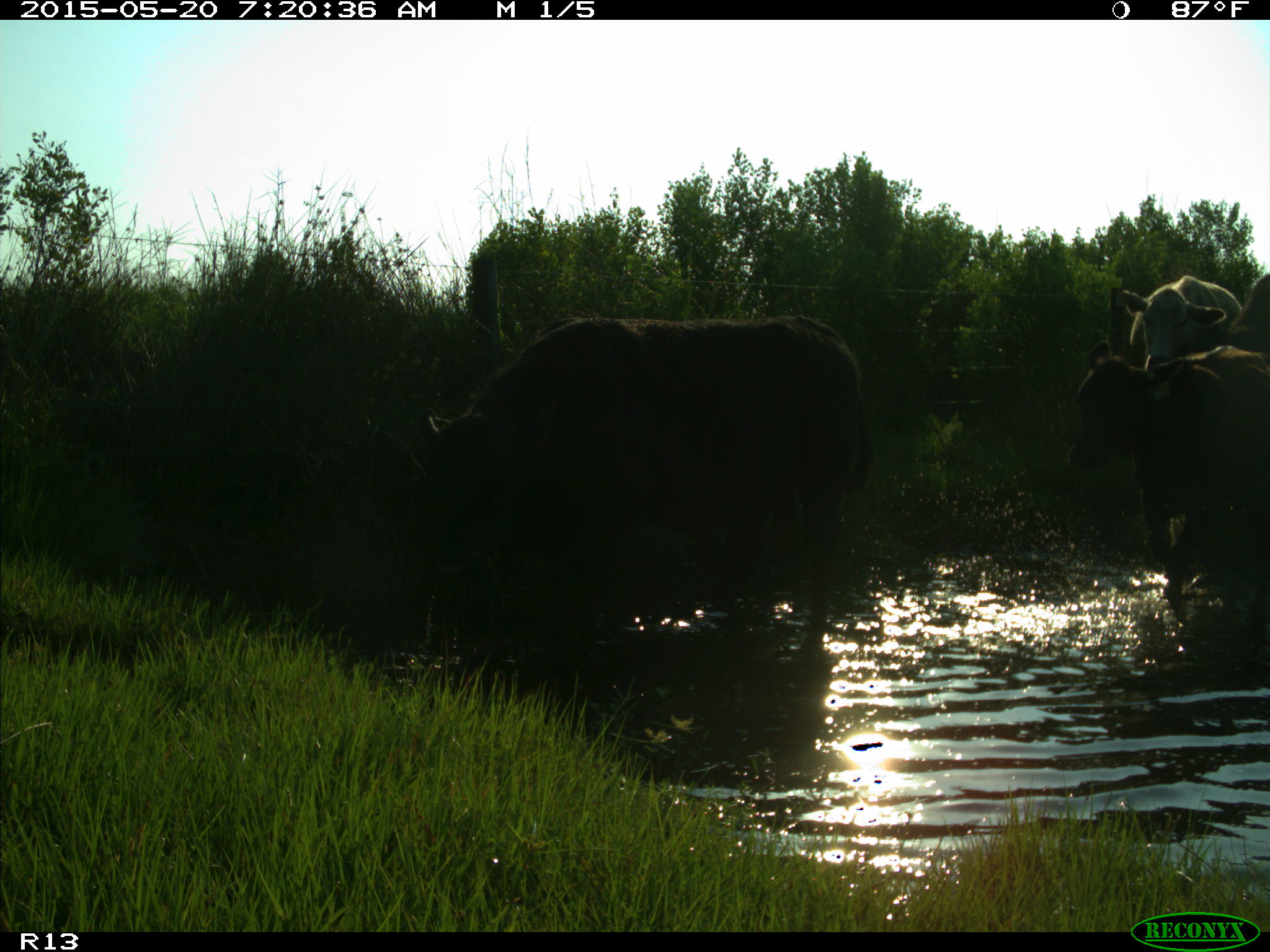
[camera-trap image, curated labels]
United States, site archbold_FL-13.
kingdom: Animalia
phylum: Chordata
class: Mammalia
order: Artiodactyla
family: Bovidae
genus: Bos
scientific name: Bos taurus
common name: domestic cow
Bos taurus (domestic cow).